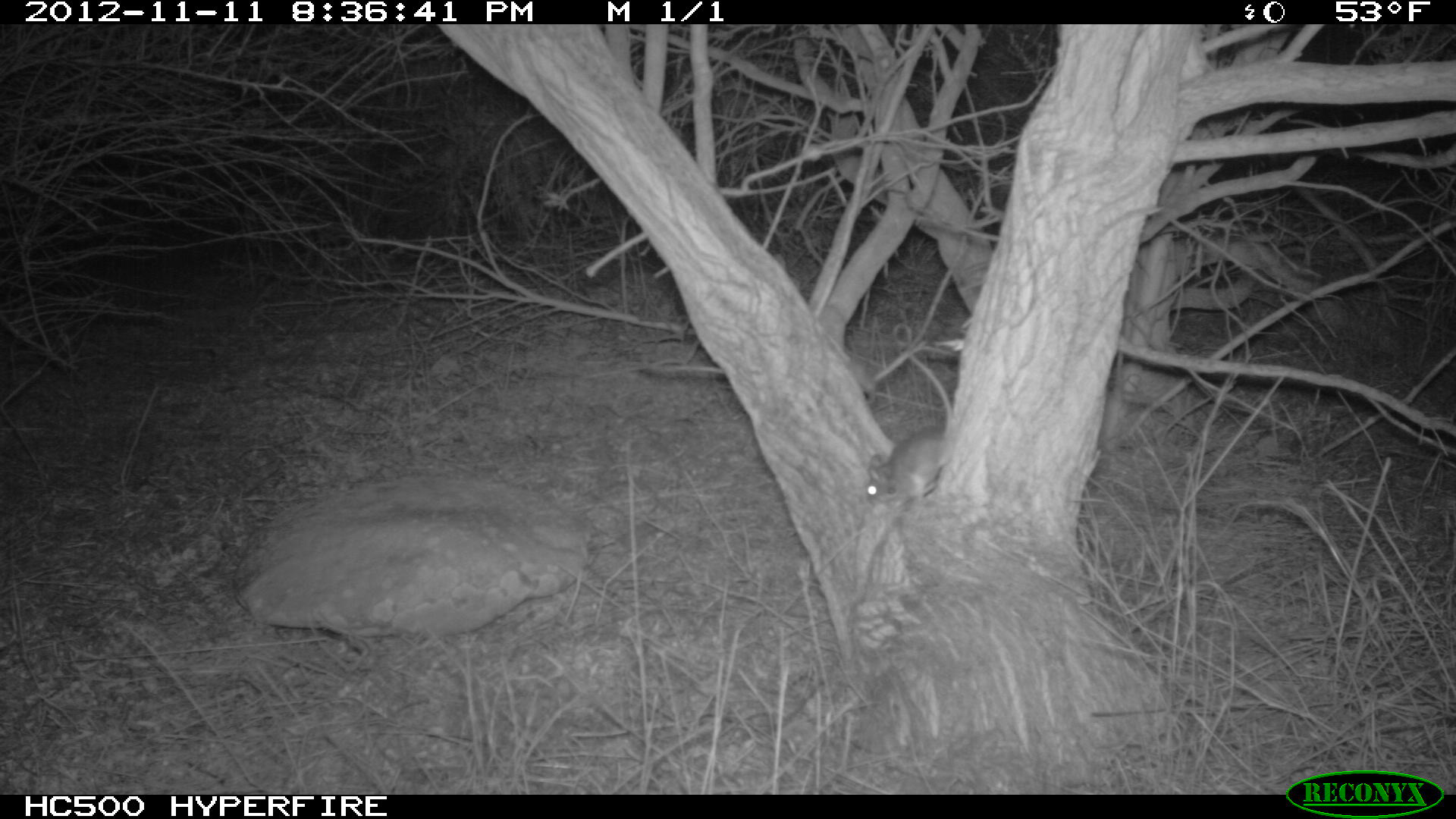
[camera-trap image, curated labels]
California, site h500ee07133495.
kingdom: Animalia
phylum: Chordata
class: Mammalia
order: Rodentia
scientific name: Rodentia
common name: rodent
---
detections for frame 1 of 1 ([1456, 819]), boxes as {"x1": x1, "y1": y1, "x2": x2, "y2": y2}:
rodent: {"x1": 865, "y1": 424, "x2": 944, "y2": 498}